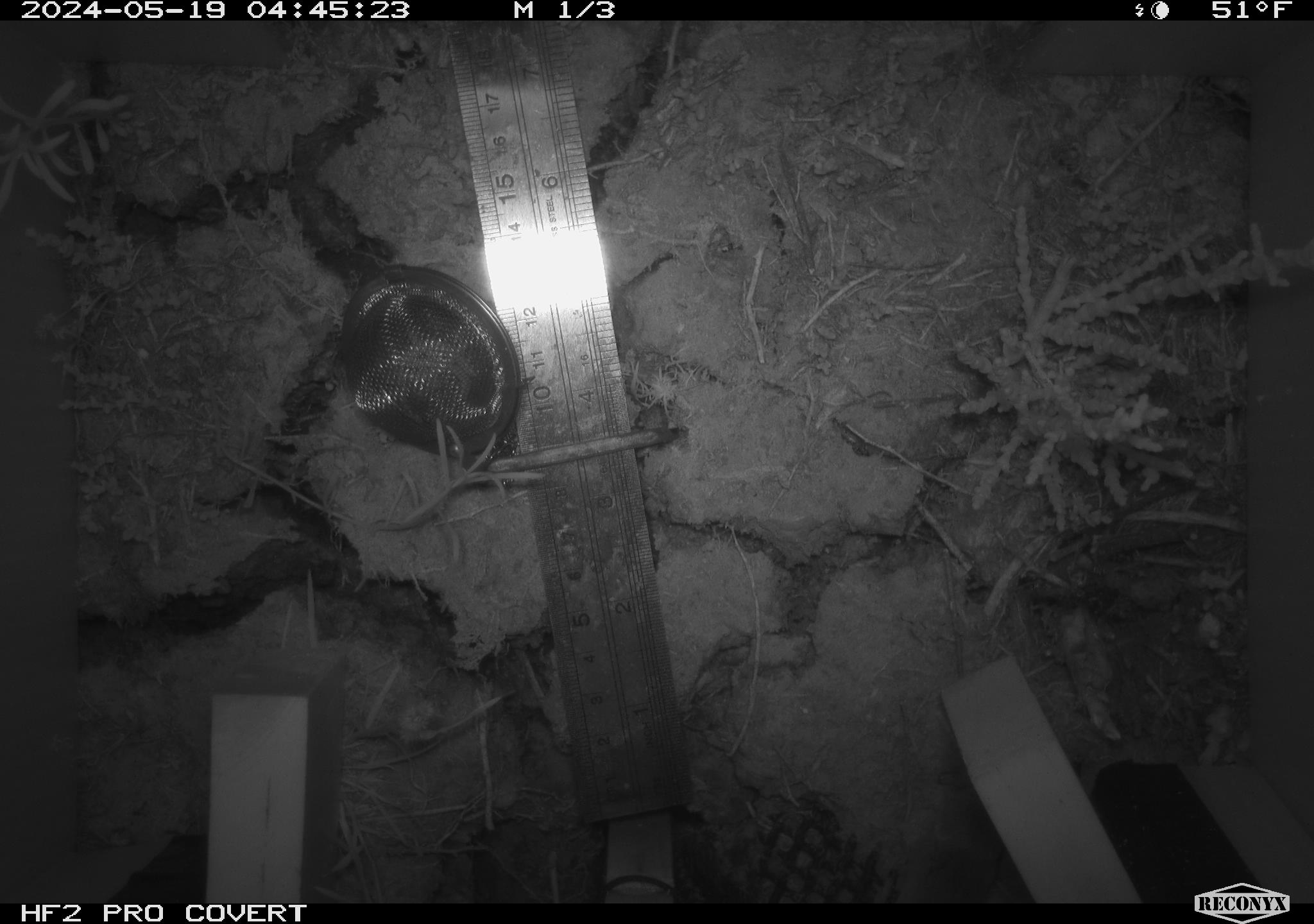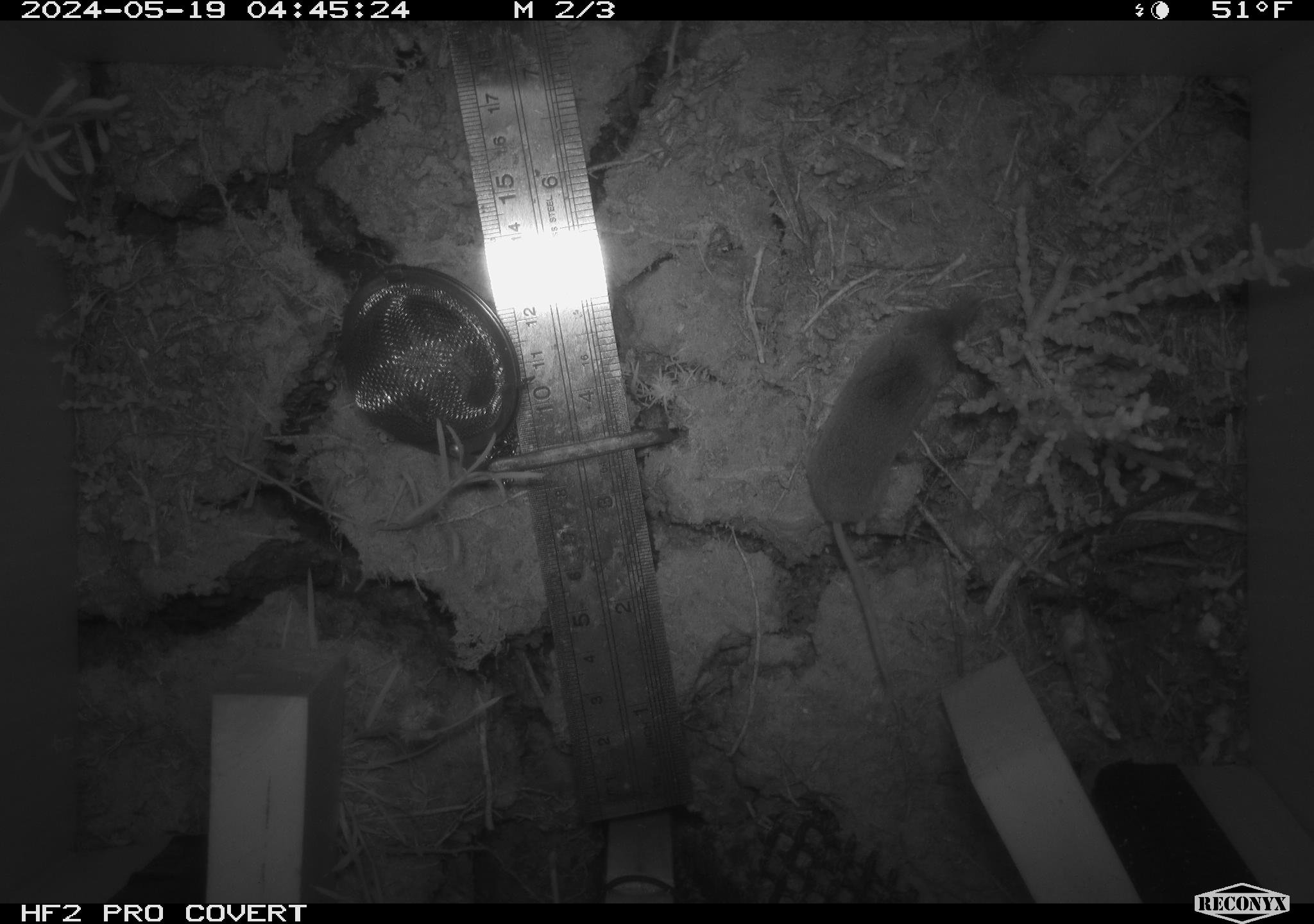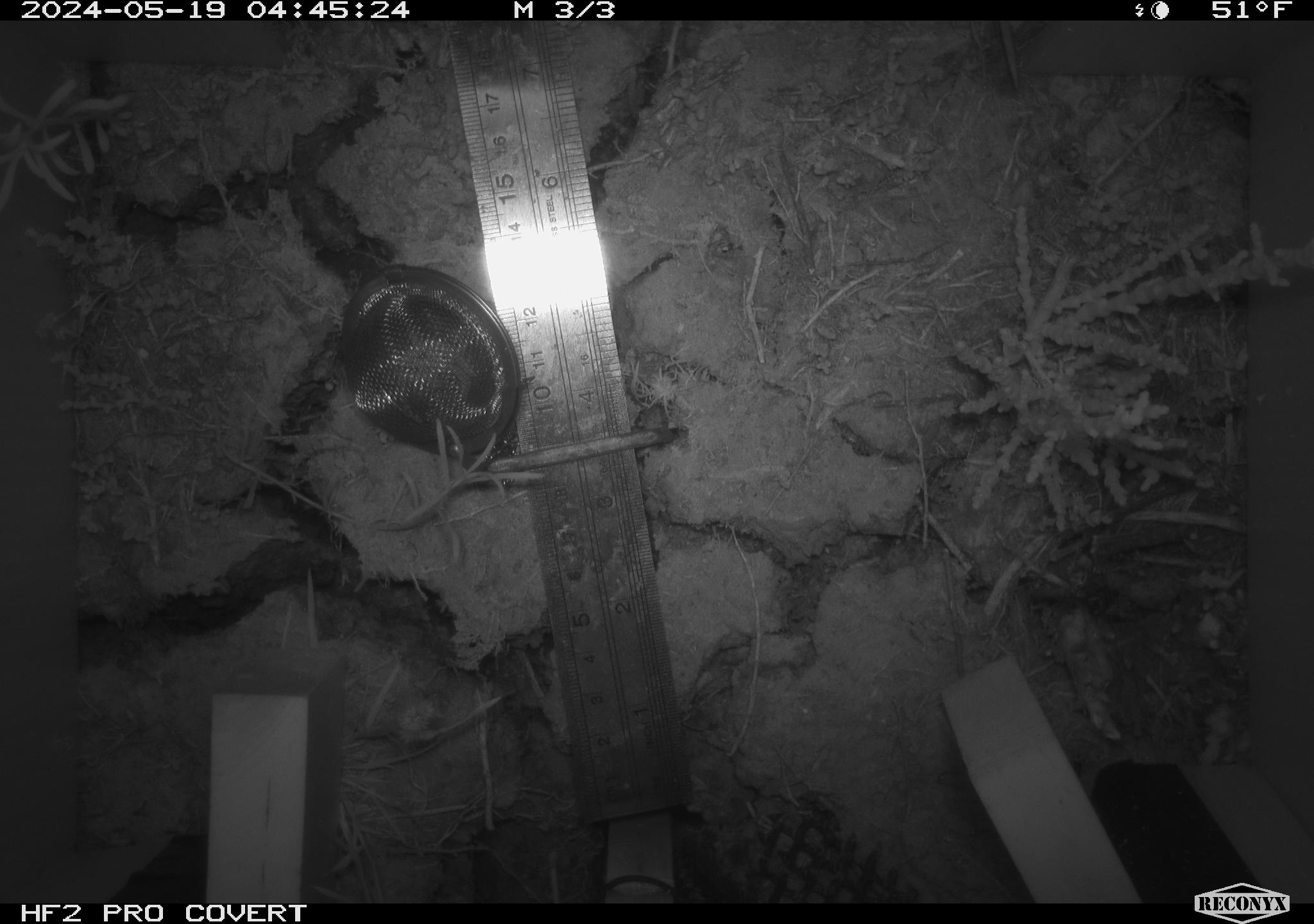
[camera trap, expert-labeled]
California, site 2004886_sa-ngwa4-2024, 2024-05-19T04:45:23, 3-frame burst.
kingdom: Animalia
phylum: Chordata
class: Mammalia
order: Rodentia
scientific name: Rodentia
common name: mouse species